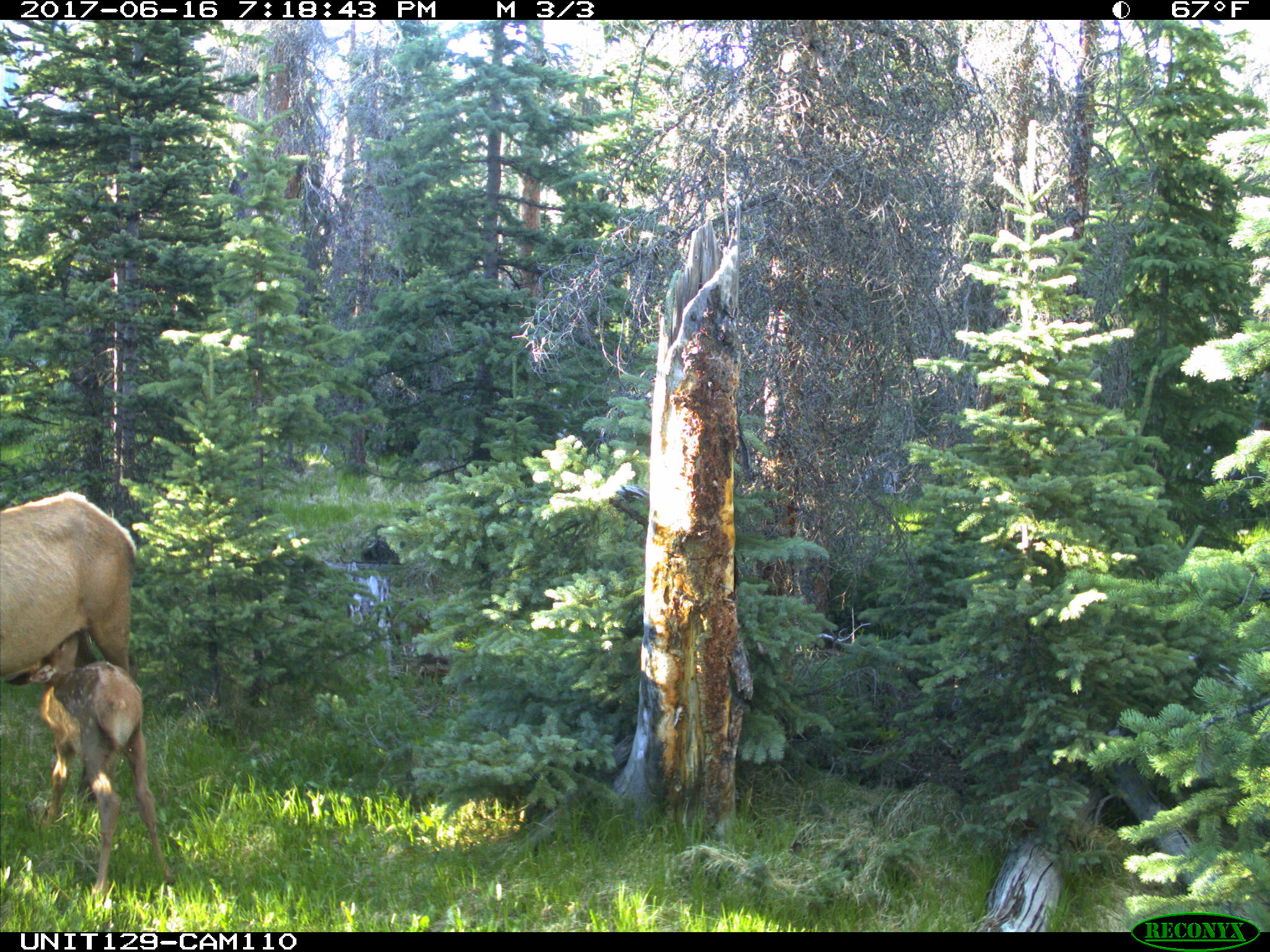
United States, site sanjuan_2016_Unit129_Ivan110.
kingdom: Animalia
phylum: Chordata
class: Mammalia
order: Artiodactyla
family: Cervidae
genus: Cervus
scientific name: Cervus elaphus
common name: red deer